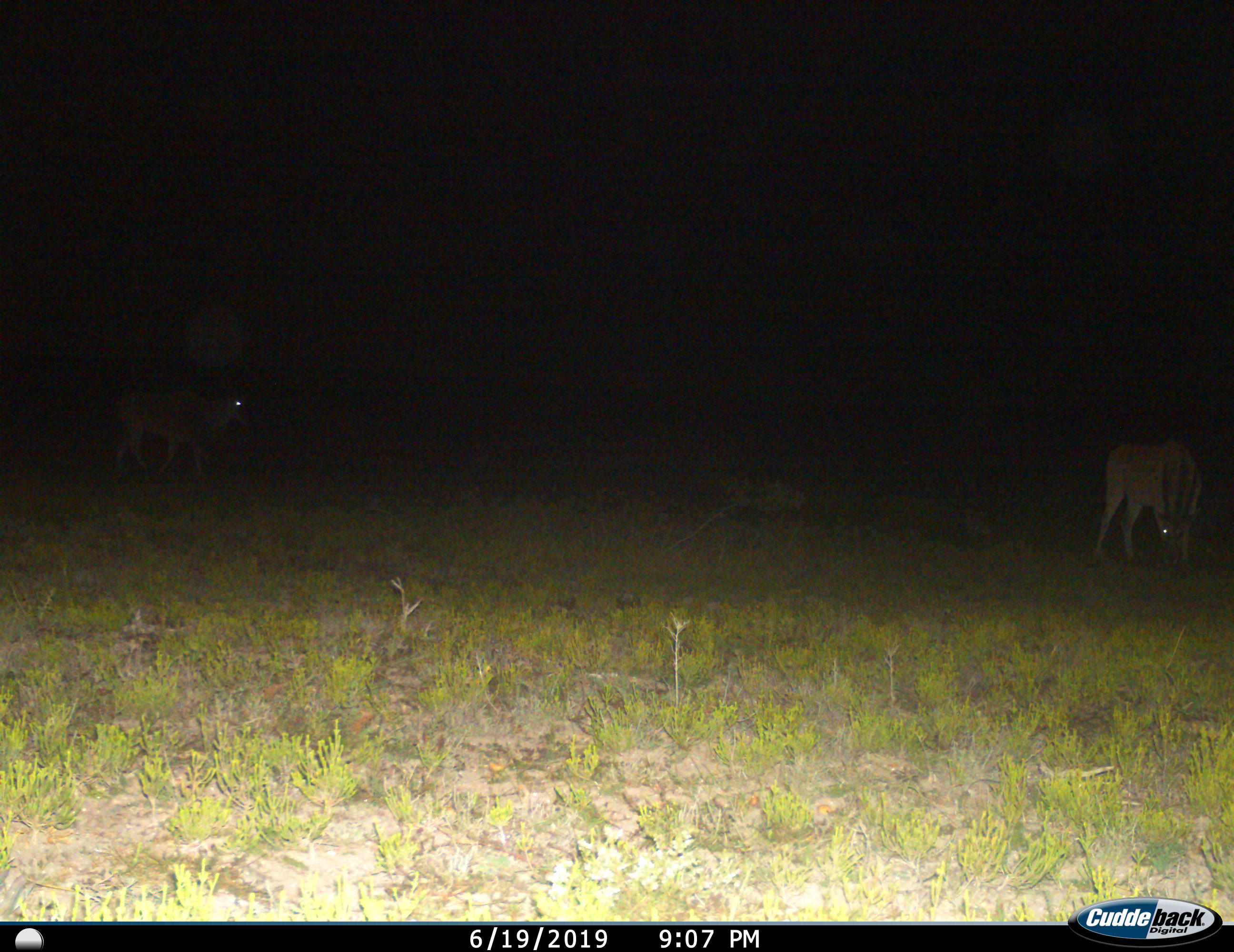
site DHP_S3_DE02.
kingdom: Animalia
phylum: Chordata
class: Mammalia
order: Artiodactyla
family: Bovidae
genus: Tragelaphus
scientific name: Tragelaphus oryx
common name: eland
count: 2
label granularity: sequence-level